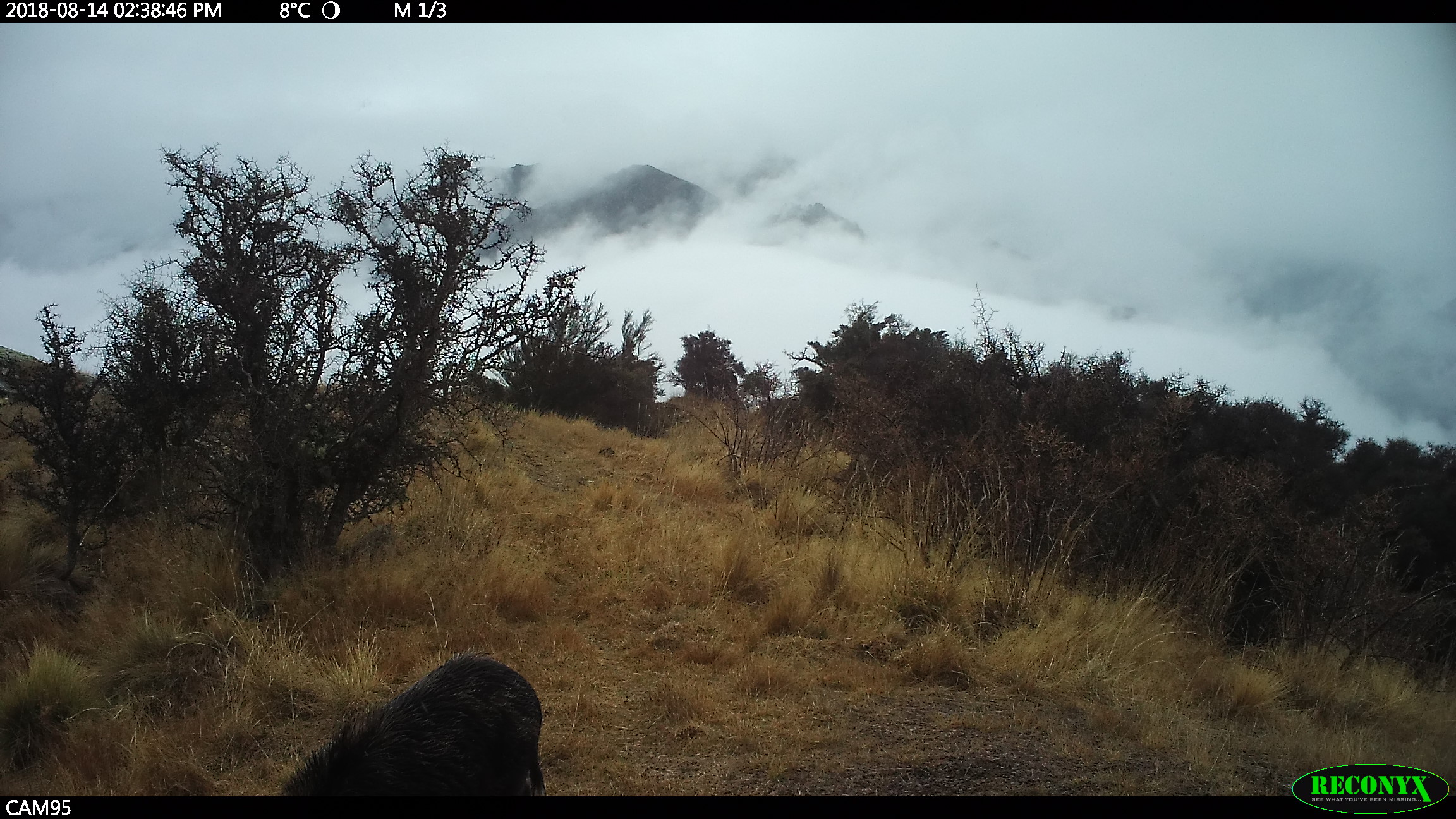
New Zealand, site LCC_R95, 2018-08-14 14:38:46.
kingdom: Animalia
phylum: Chordata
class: Mammalia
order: Artiodactyla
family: Suidae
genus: Sus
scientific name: Sus scrofa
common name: pig